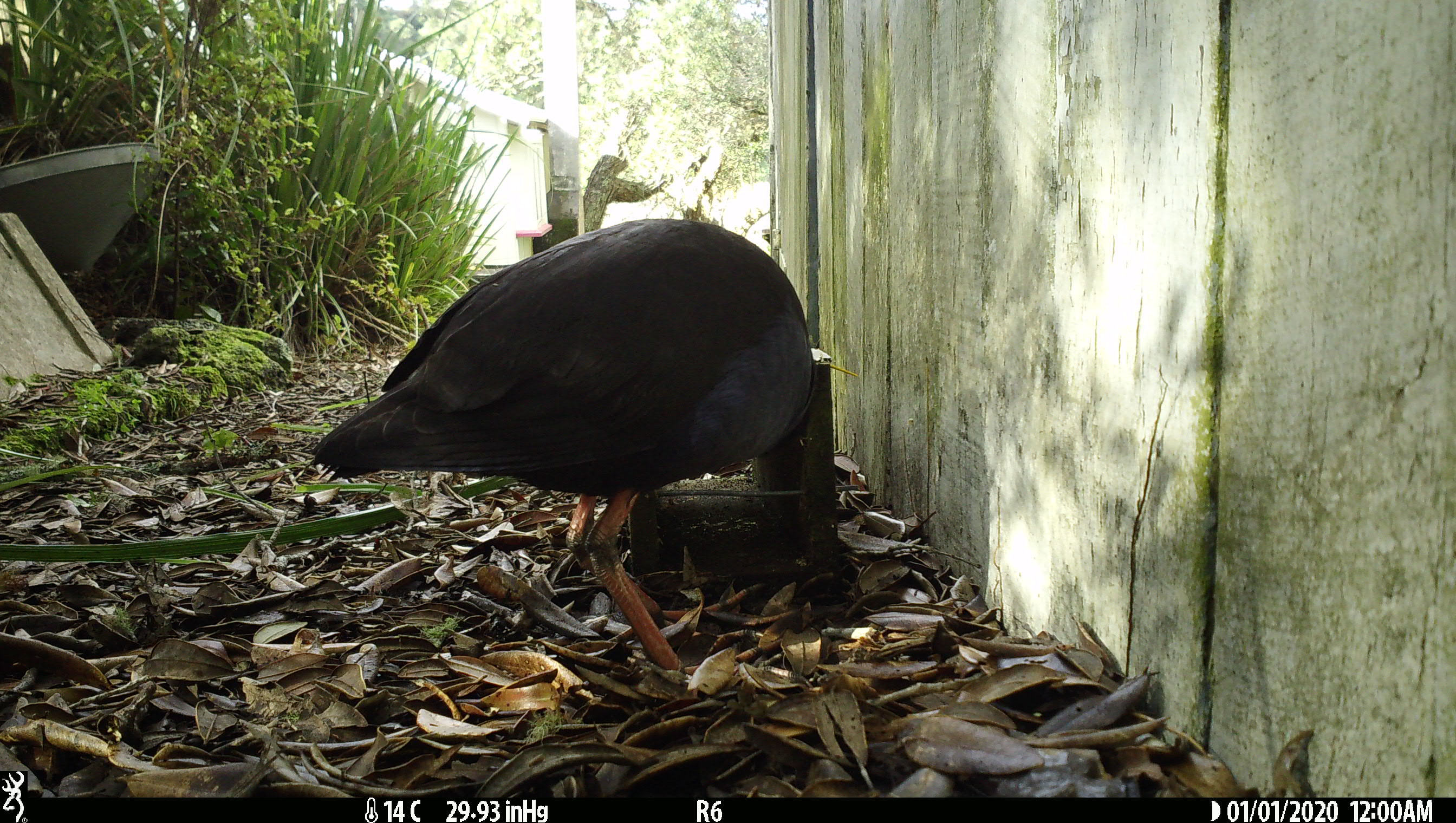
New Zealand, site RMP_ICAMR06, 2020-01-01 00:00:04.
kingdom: Animalia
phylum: Chordata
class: Aves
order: Gruiformes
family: Rallidae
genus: Porphyrio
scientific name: Porphyrio melanotus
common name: australasian swamphen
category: pukeko